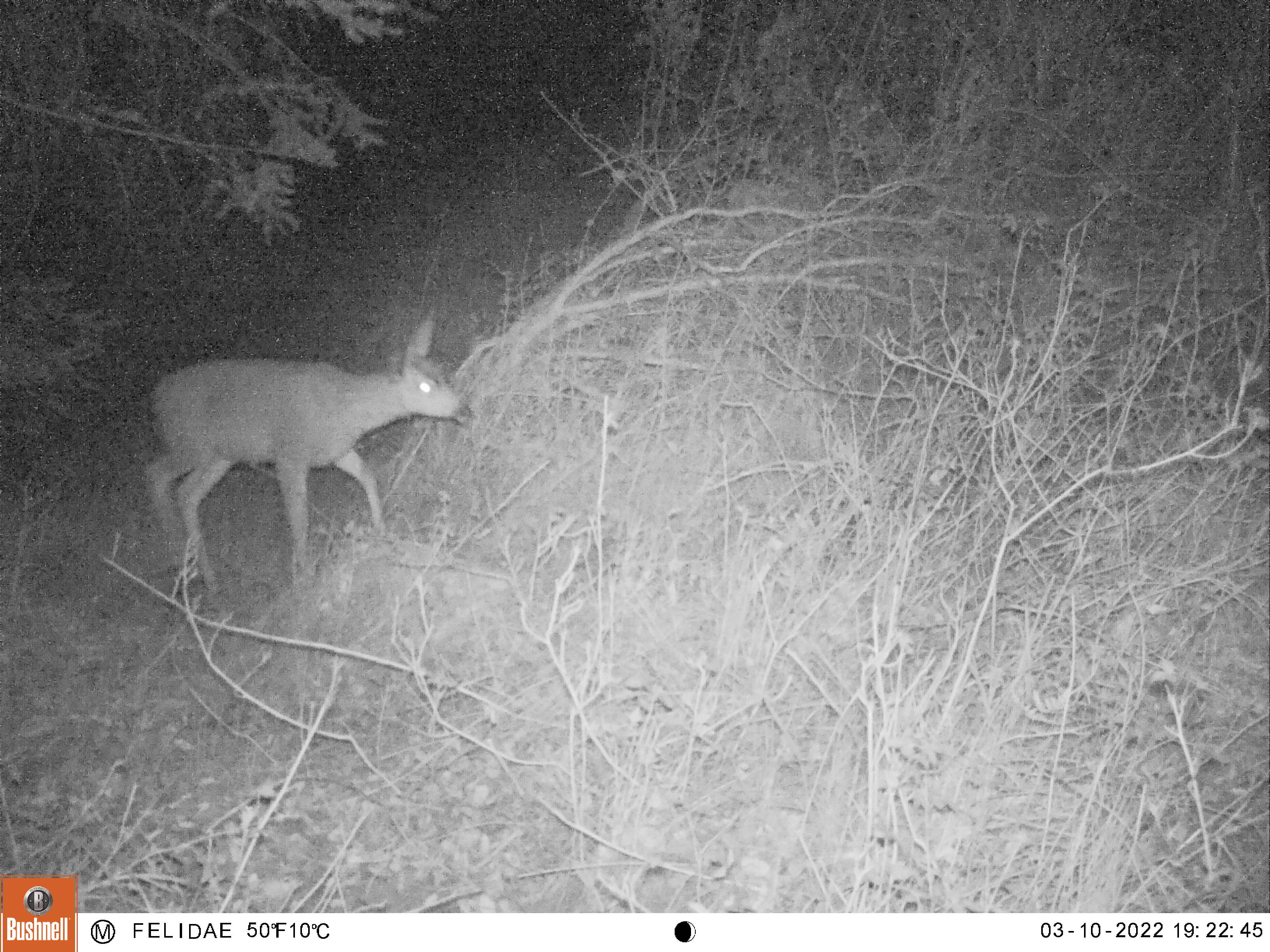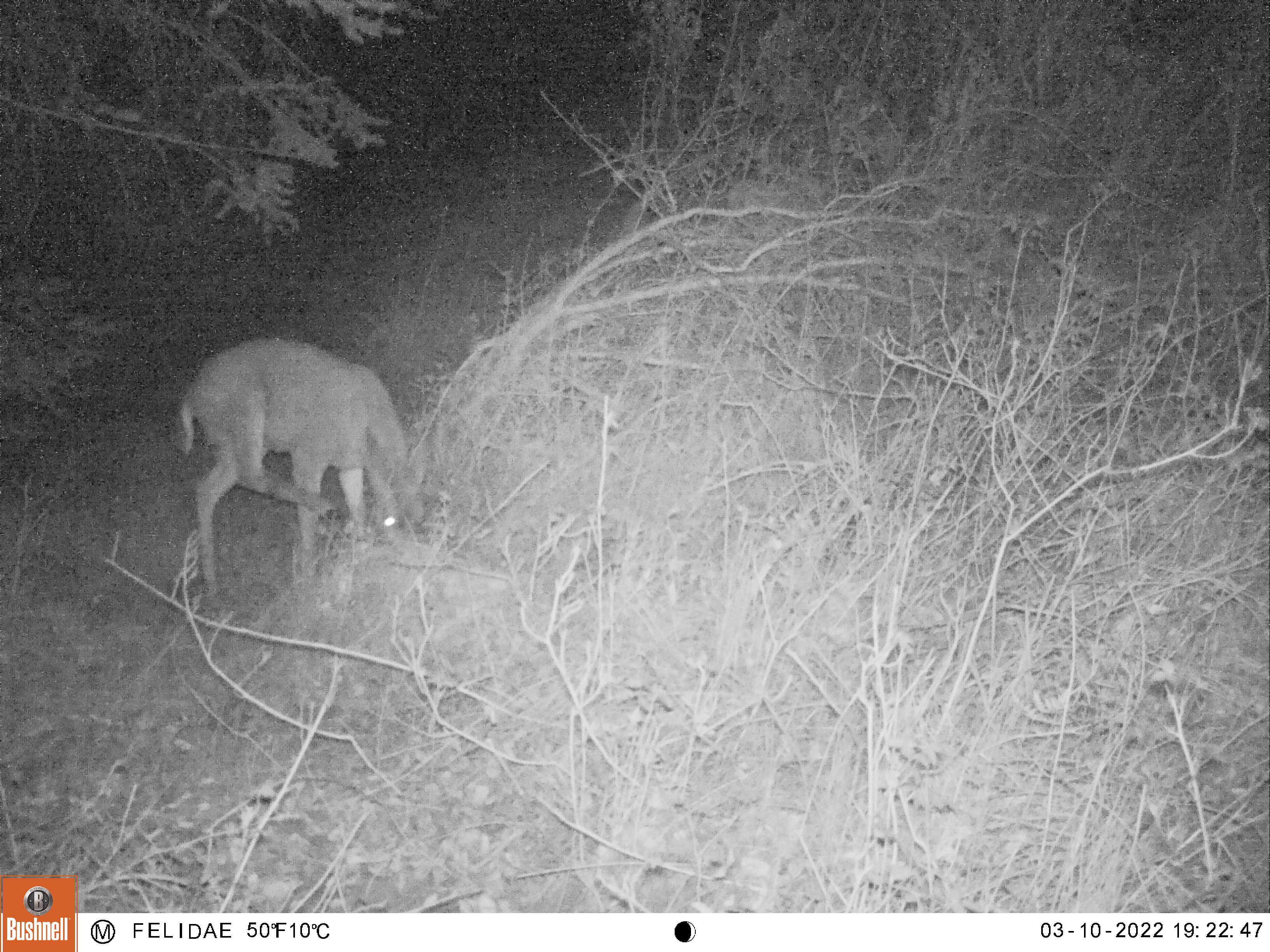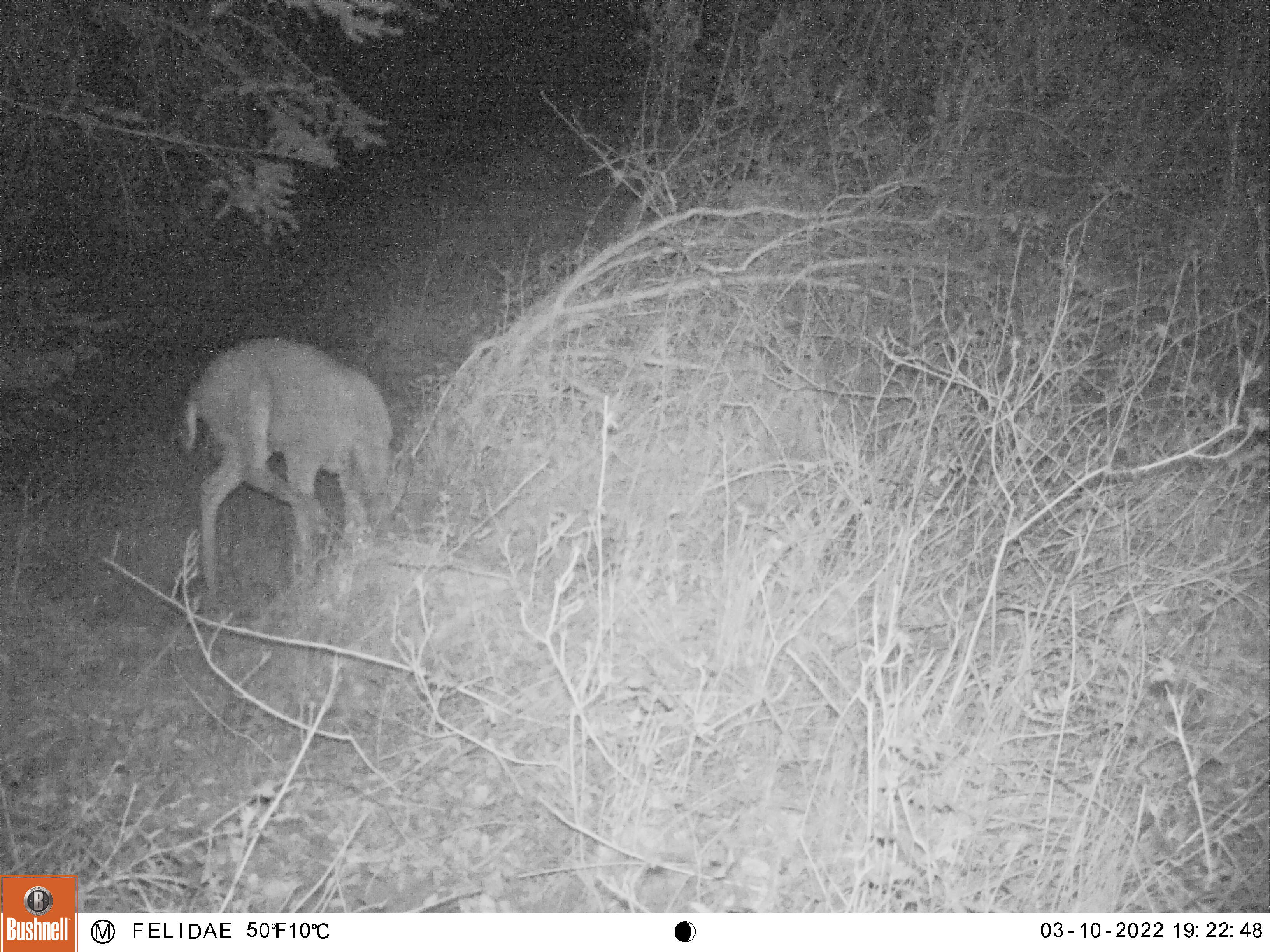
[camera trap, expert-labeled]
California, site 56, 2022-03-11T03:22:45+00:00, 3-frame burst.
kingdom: Animalia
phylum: Chordata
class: Mammalia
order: Artiodactyla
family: Cervidae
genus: Odocoileus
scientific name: Odocoileus hemionus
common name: mule deer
Mule deer (Odocoileus hemionus).